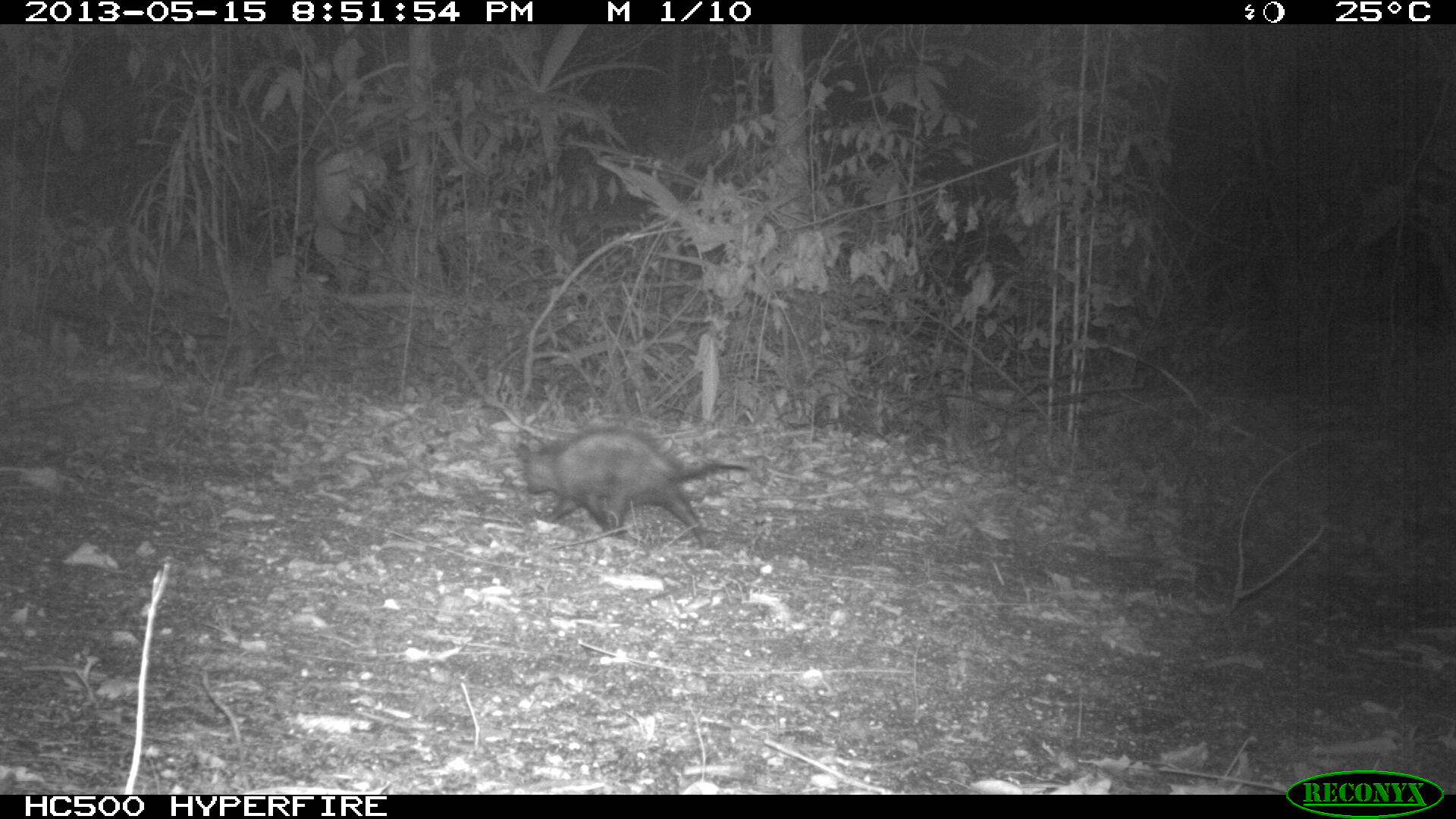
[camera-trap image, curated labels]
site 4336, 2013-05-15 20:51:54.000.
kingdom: Animalia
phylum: Chordata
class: Mammalia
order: Didelphimorphia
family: Didelphidae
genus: Didelphis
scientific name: Didelphis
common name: american opossums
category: didelphis sp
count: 1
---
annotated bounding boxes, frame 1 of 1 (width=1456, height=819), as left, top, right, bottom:
didelphis sp: 515, 426, 753, 547